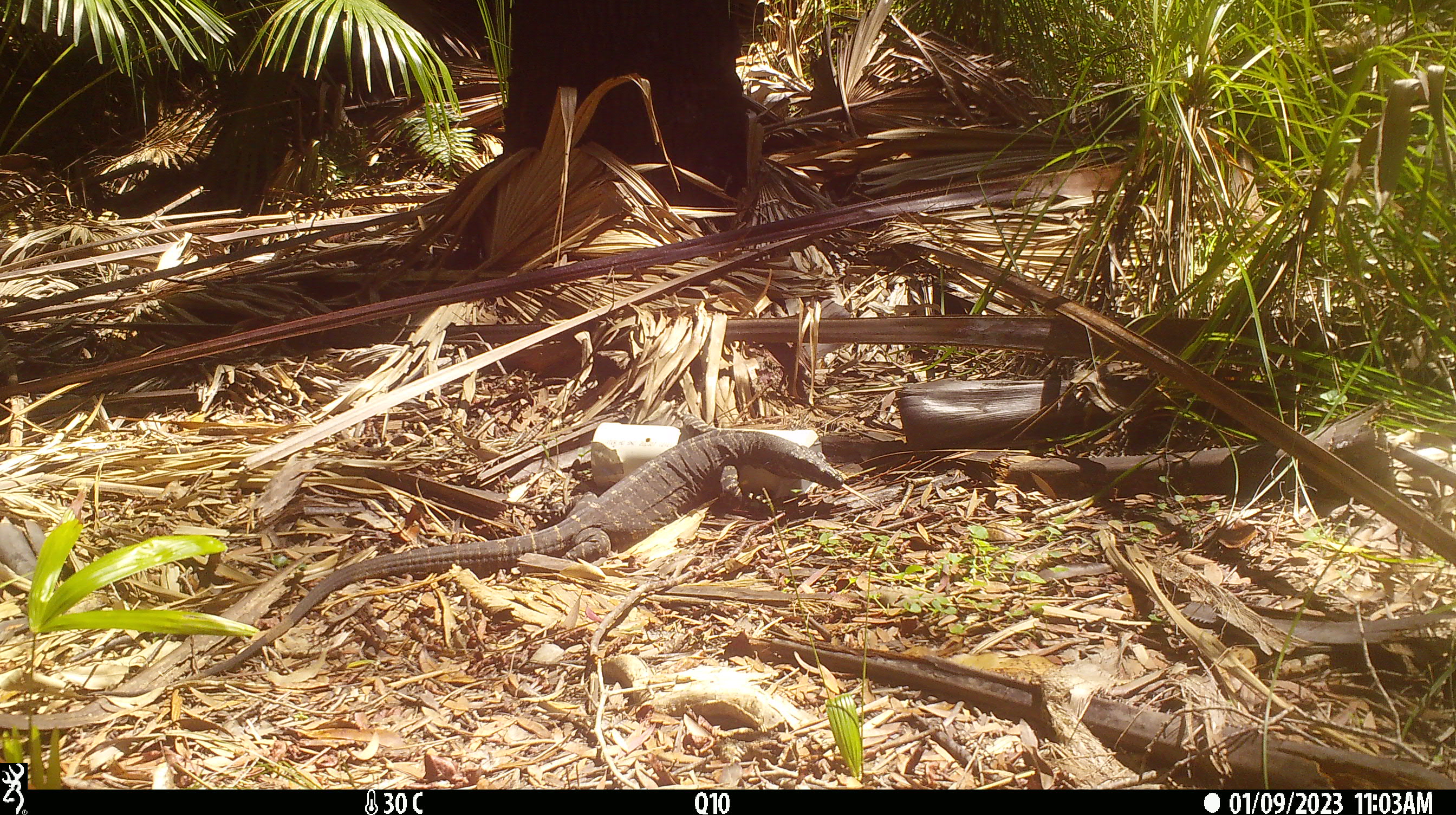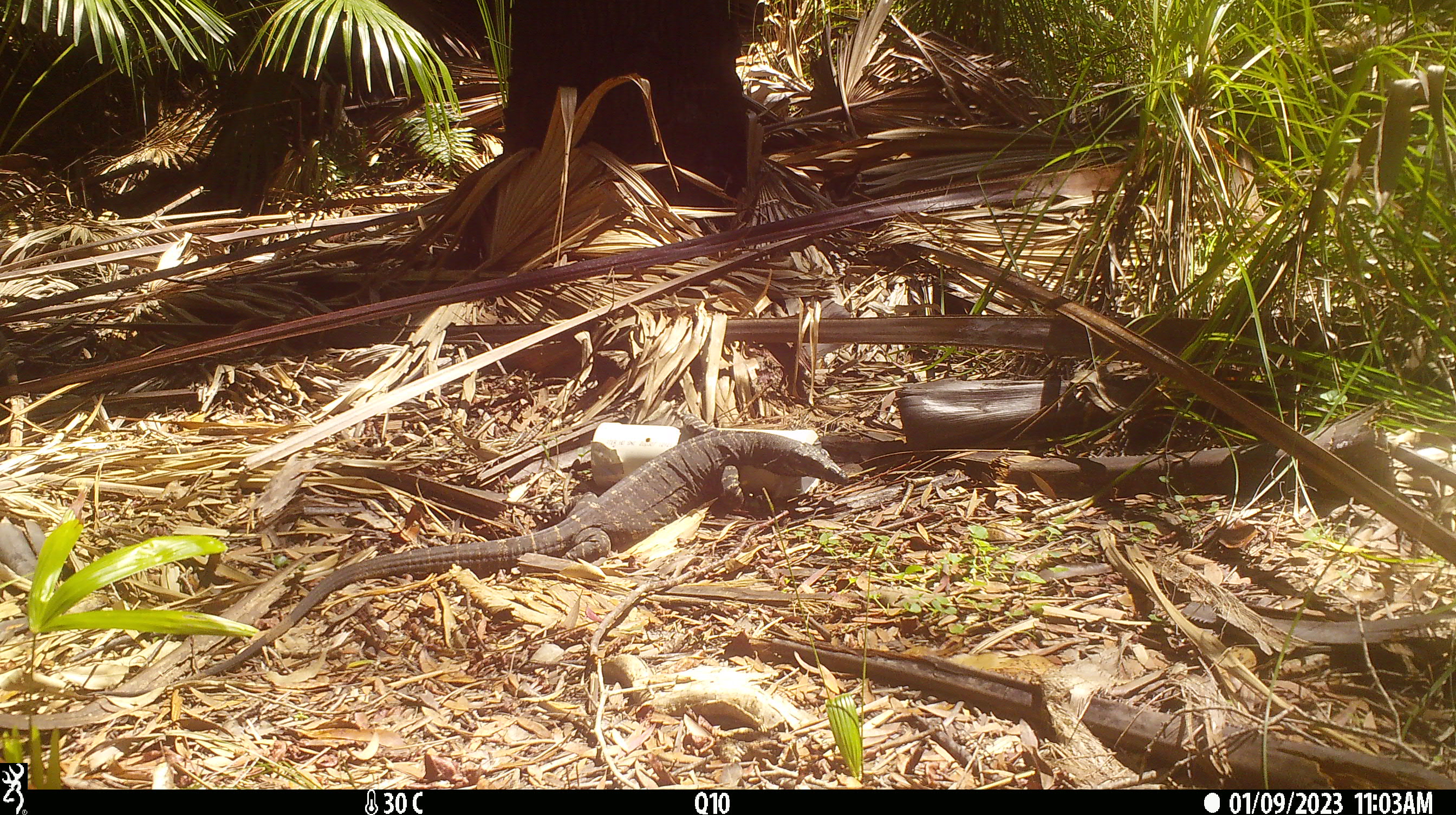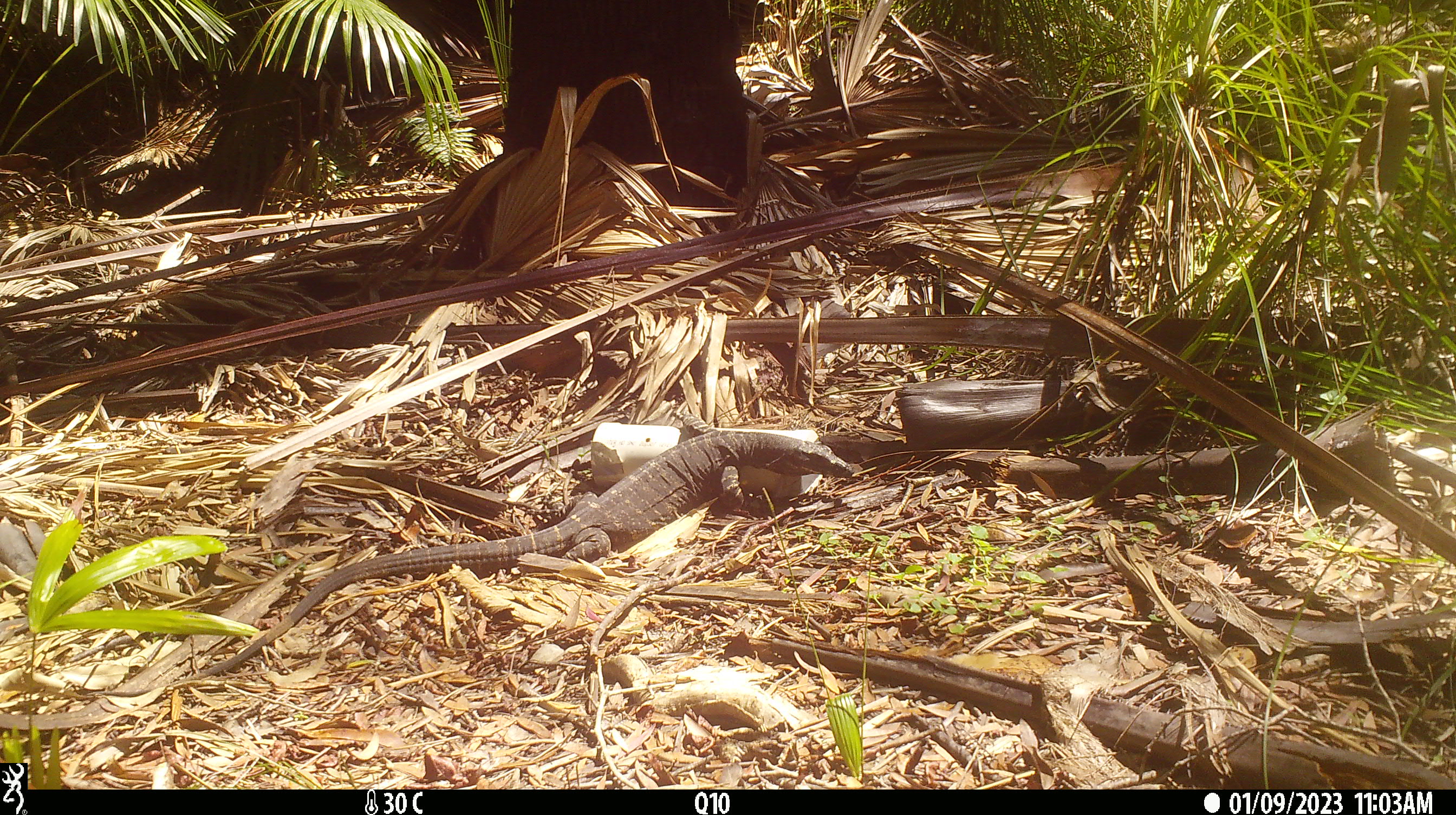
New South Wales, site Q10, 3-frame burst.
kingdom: Animalia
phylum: Chordata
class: Reptilia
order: Squamata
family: Varanidae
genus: Varanus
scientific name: Varanus varius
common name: lace monitor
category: goanna